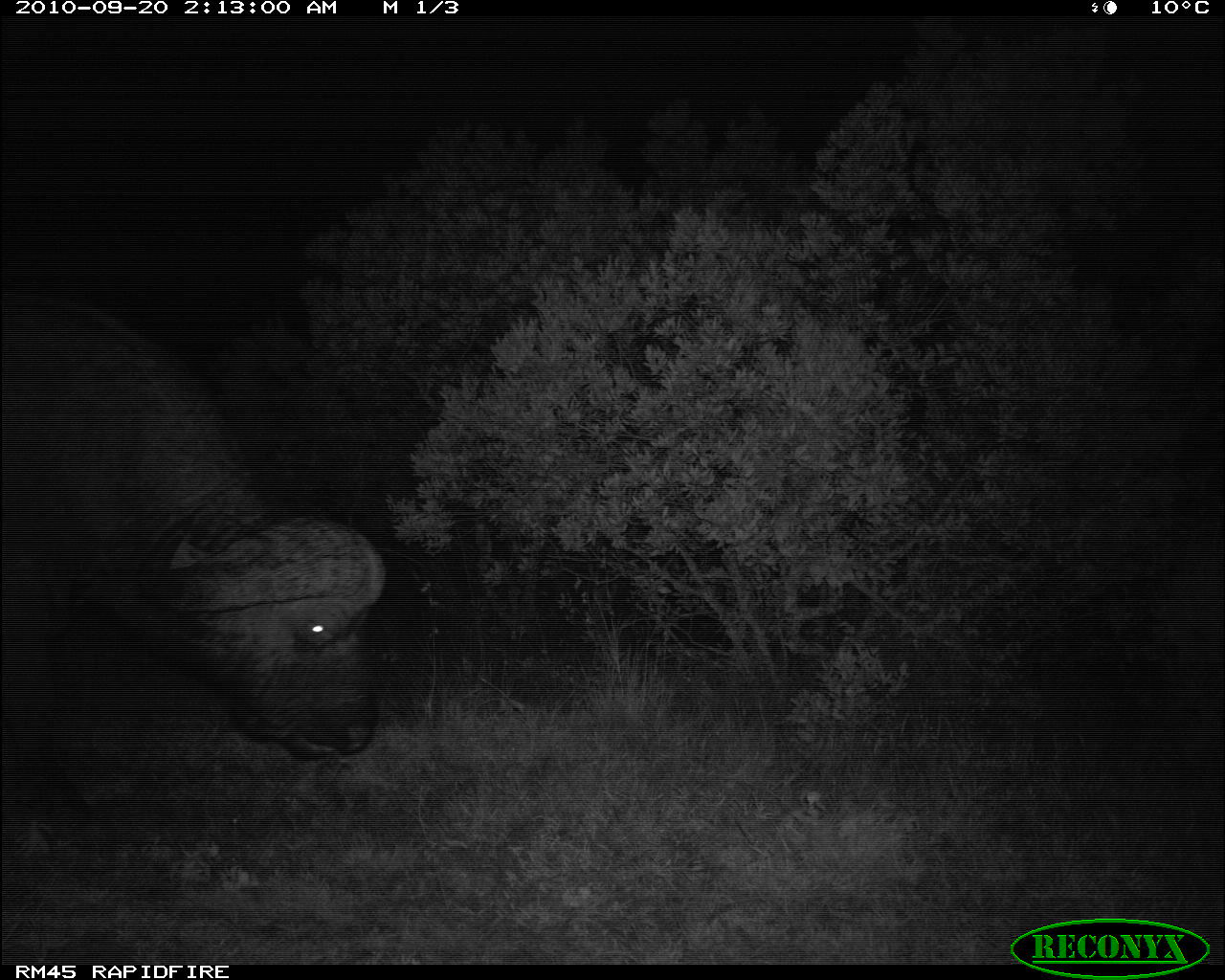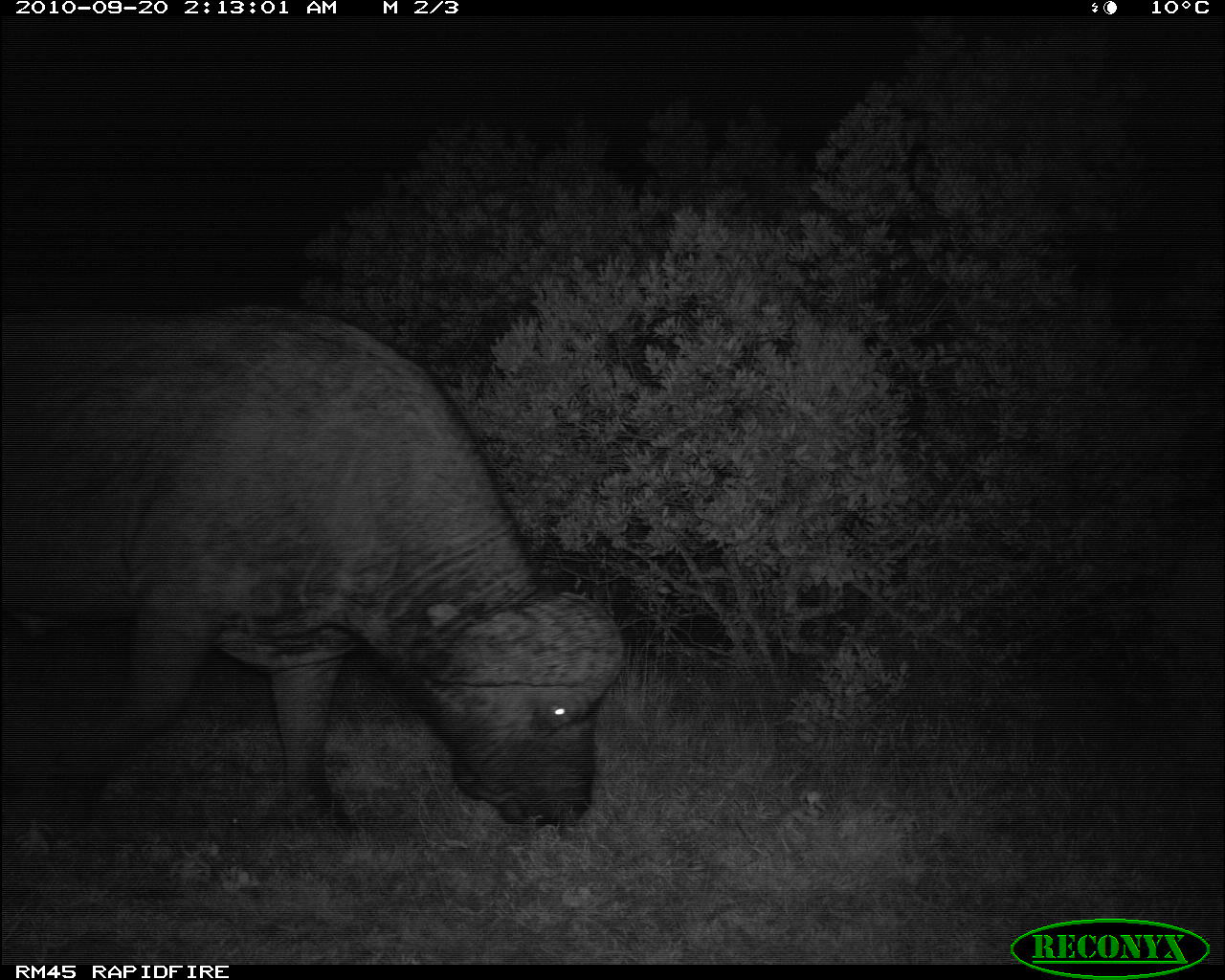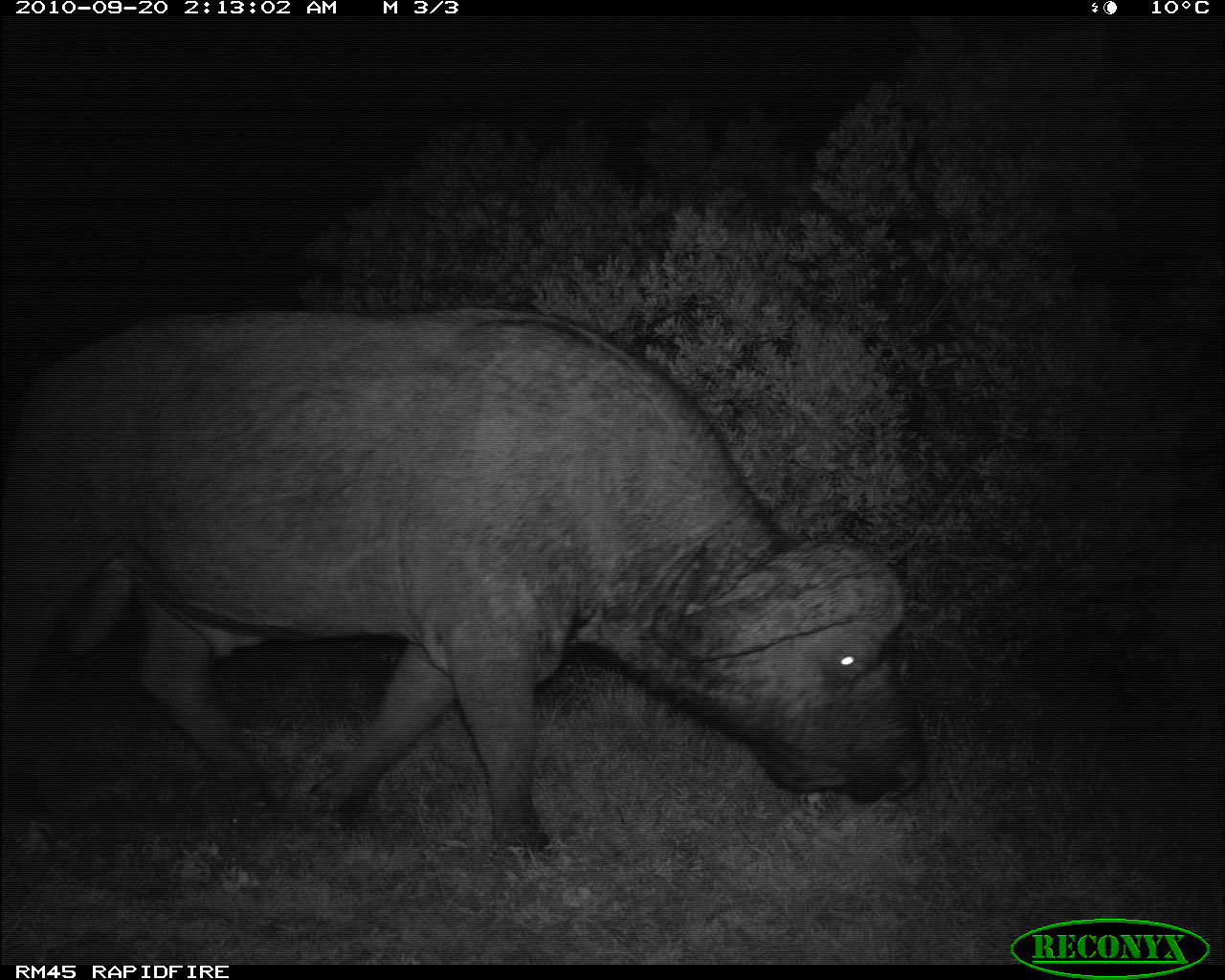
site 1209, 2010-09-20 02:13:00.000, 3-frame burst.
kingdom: Animalia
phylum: Chordata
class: Mammalia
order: Artiodactyla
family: Bovidae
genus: Syncerus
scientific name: Syncerus caffer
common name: african buffalo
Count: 1.